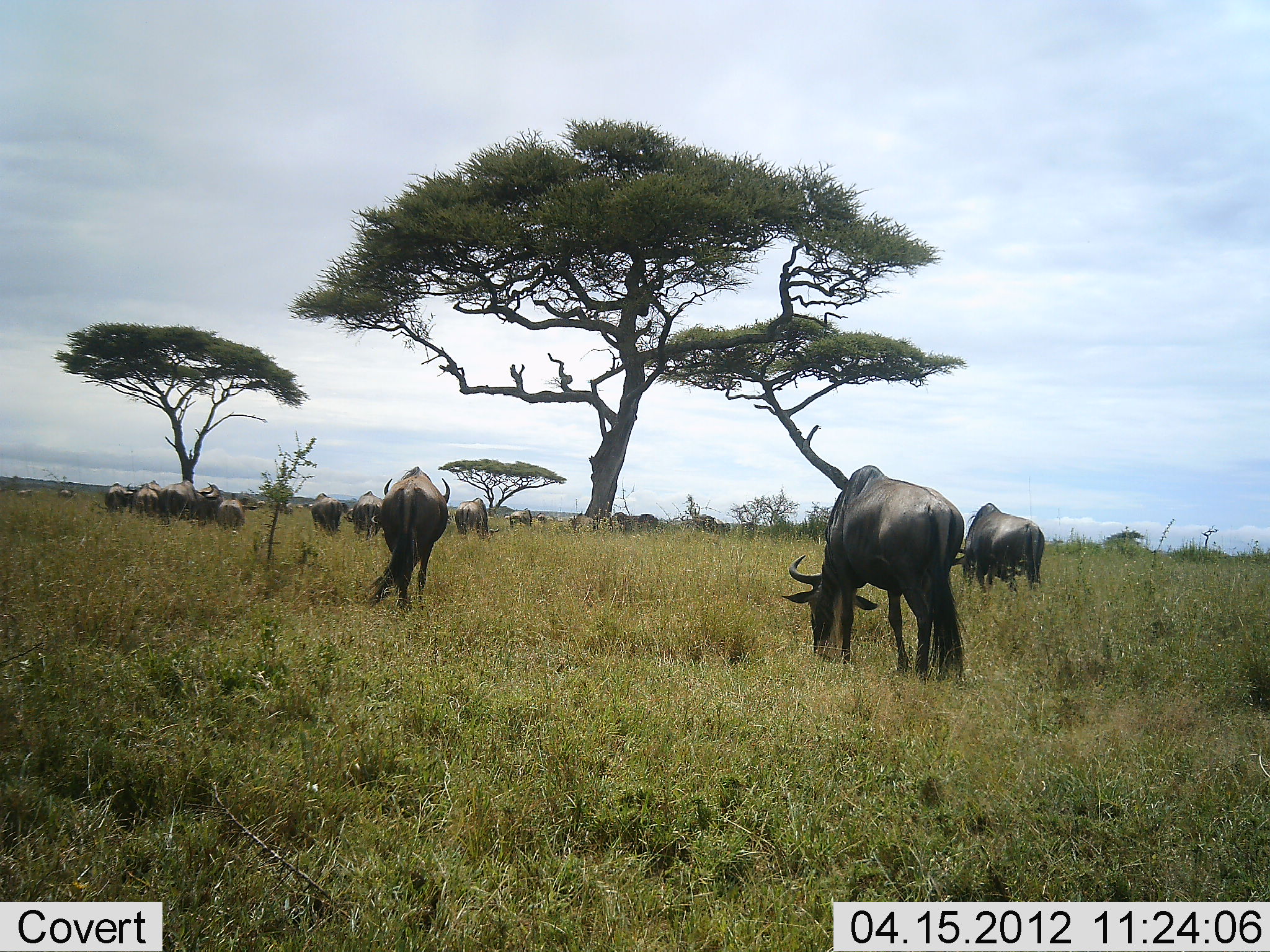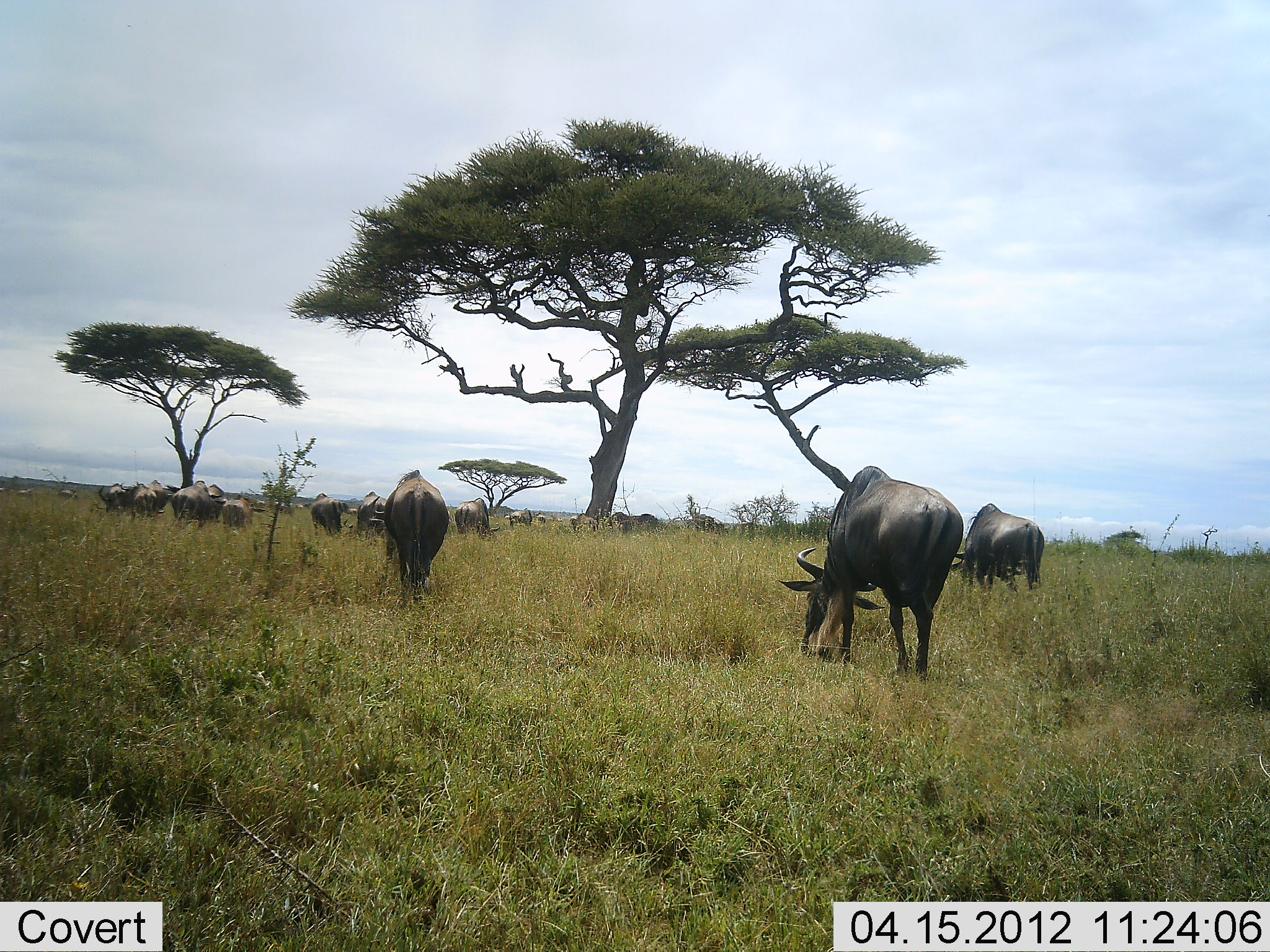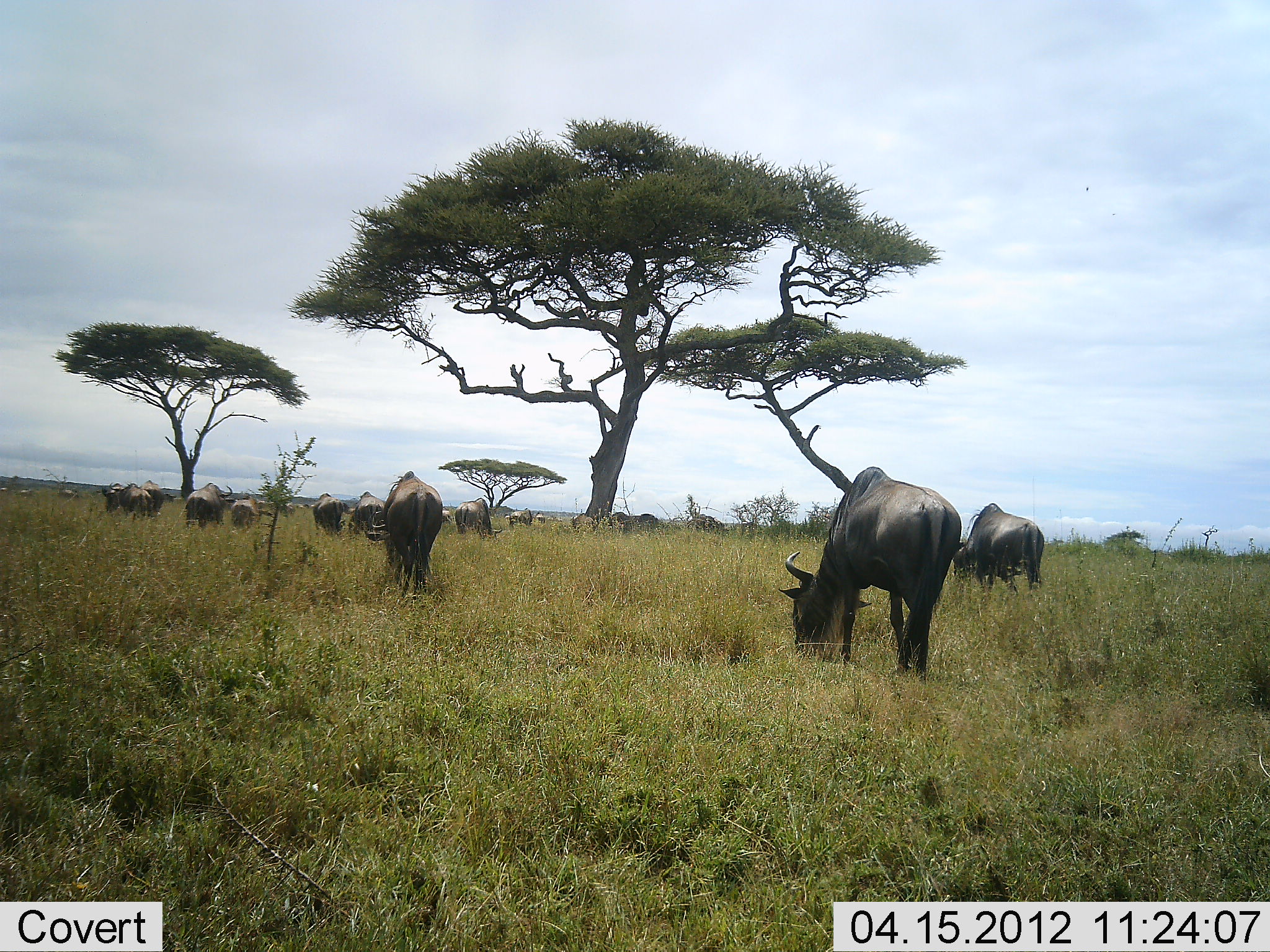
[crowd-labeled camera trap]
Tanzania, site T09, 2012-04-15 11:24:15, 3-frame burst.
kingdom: Animalia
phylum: Chordata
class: Mammalia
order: Artiodactyla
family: Bovidae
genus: Connochaetes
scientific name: Connochaetes taurinus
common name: blue wildebeest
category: wildebeest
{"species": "wildebeest (blue wildebeest) (Connochaetes taurinus)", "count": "11-50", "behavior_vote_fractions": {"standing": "47%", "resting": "0%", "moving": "26%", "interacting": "0%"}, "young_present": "0%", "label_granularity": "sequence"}